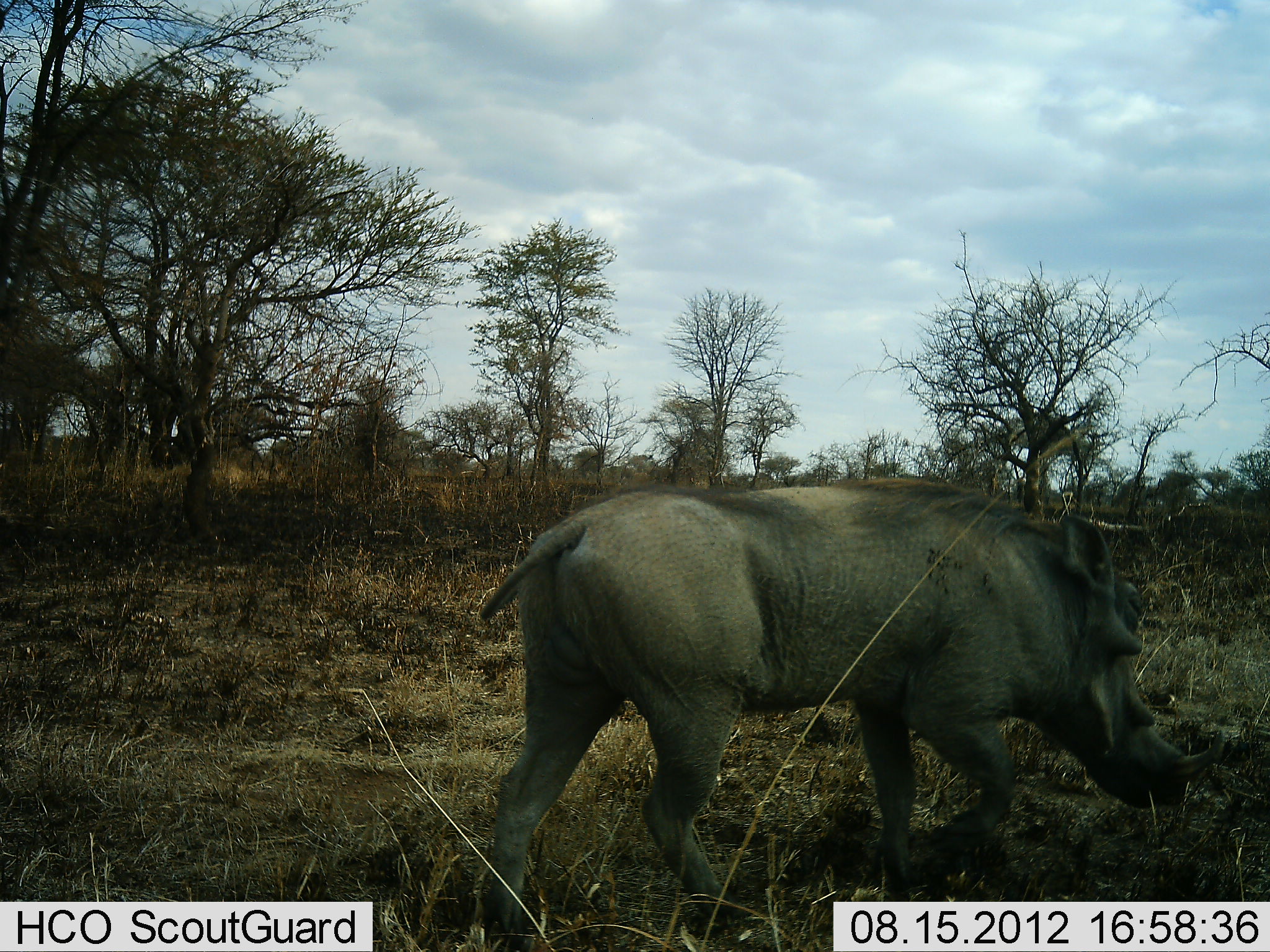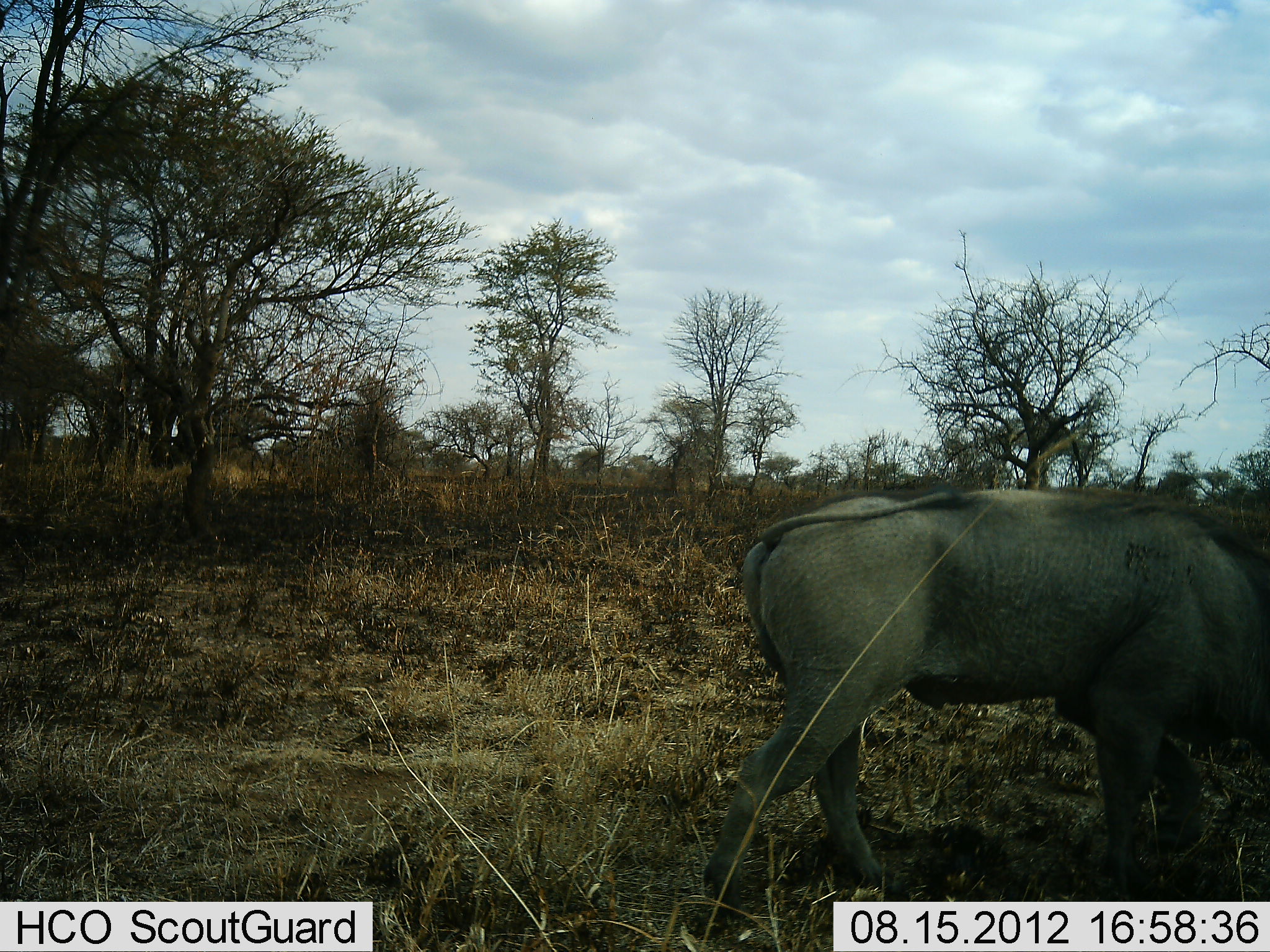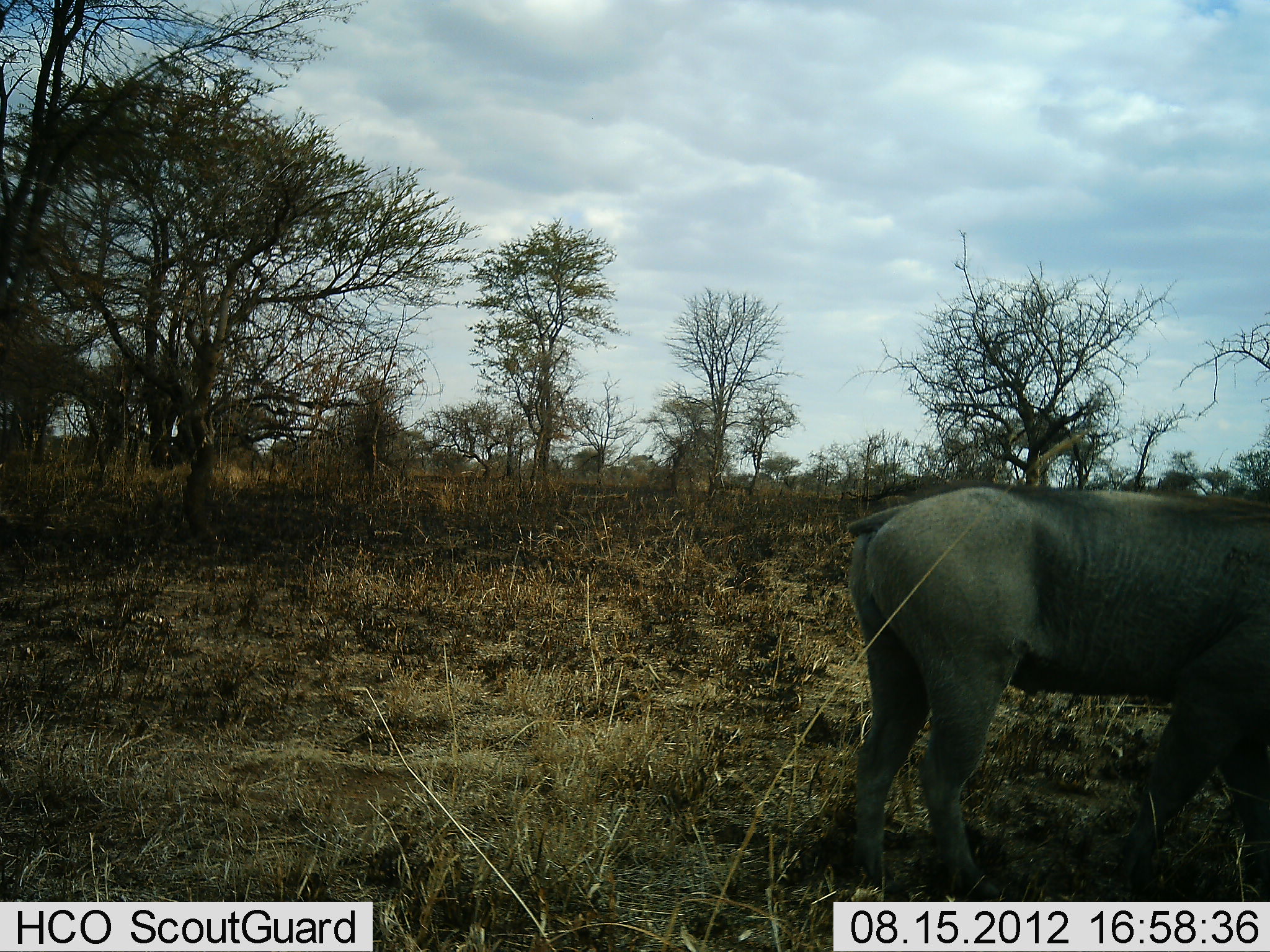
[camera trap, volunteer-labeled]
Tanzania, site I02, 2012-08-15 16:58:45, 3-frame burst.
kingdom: Animalia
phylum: Chordata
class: Mammalia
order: Artiodactyla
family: Suidae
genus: Phacochoerus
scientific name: Phacochoerus africanus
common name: warthog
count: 1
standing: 0%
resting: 0%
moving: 90%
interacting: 0%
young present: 0%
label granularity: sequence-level